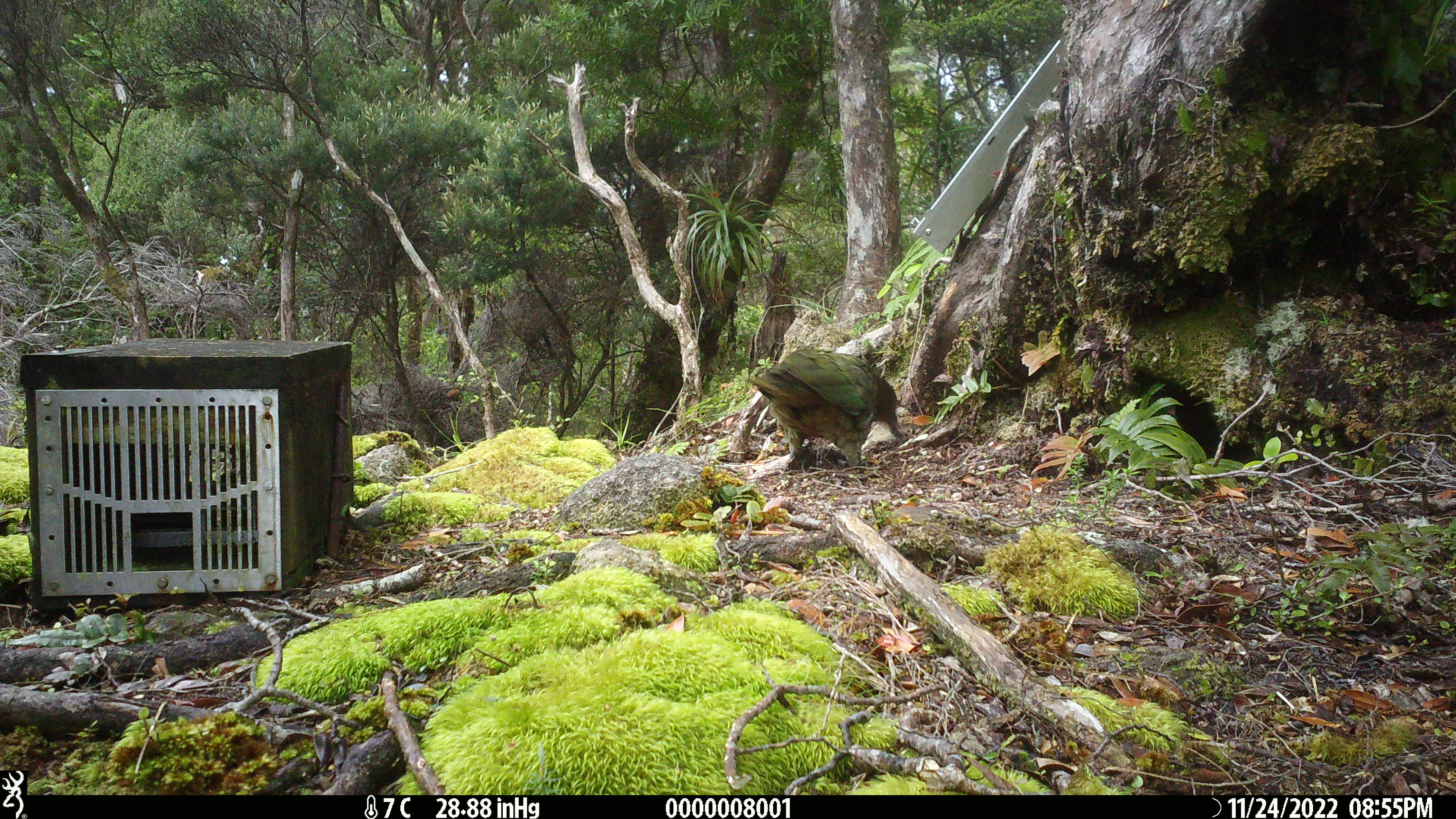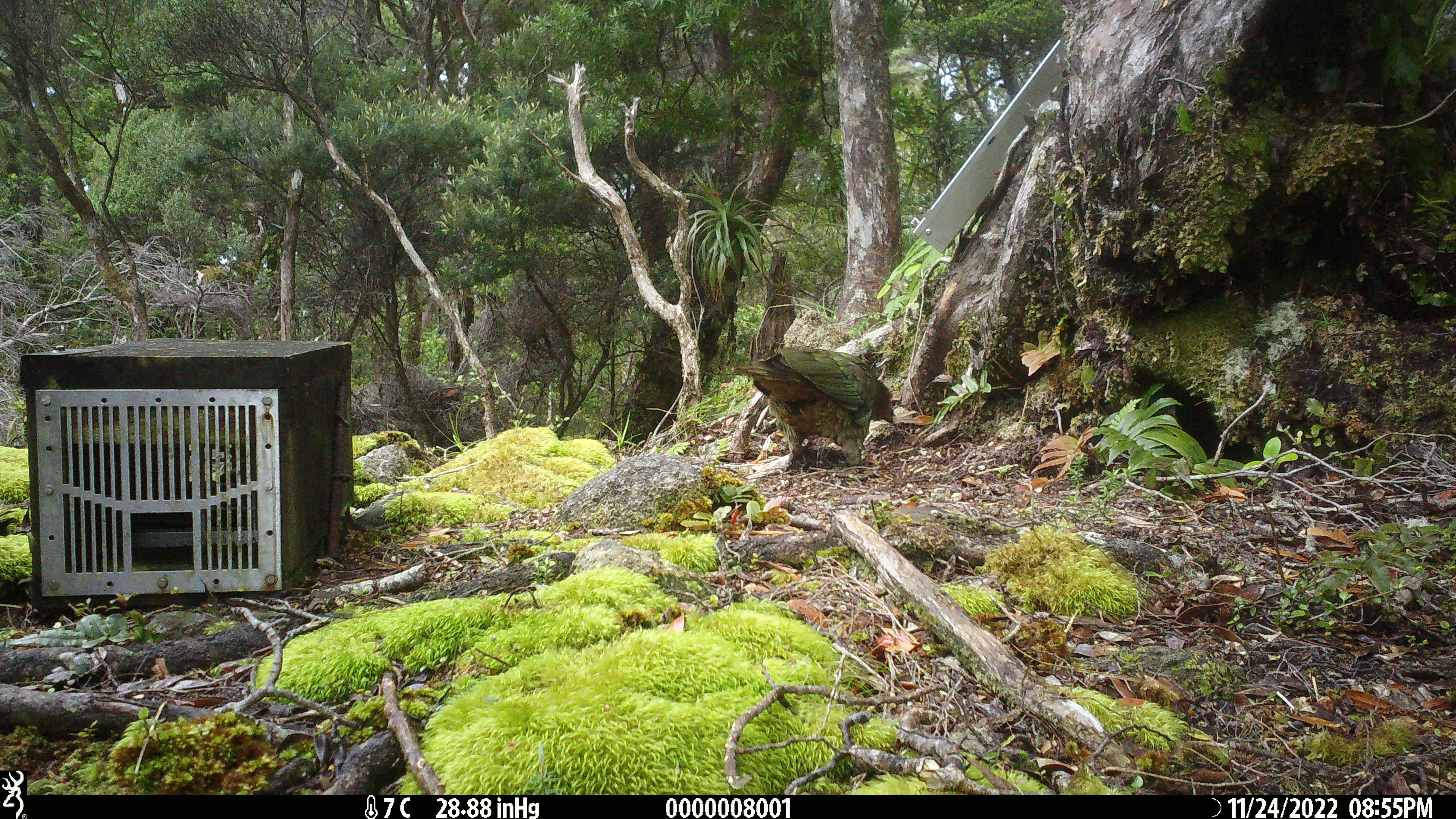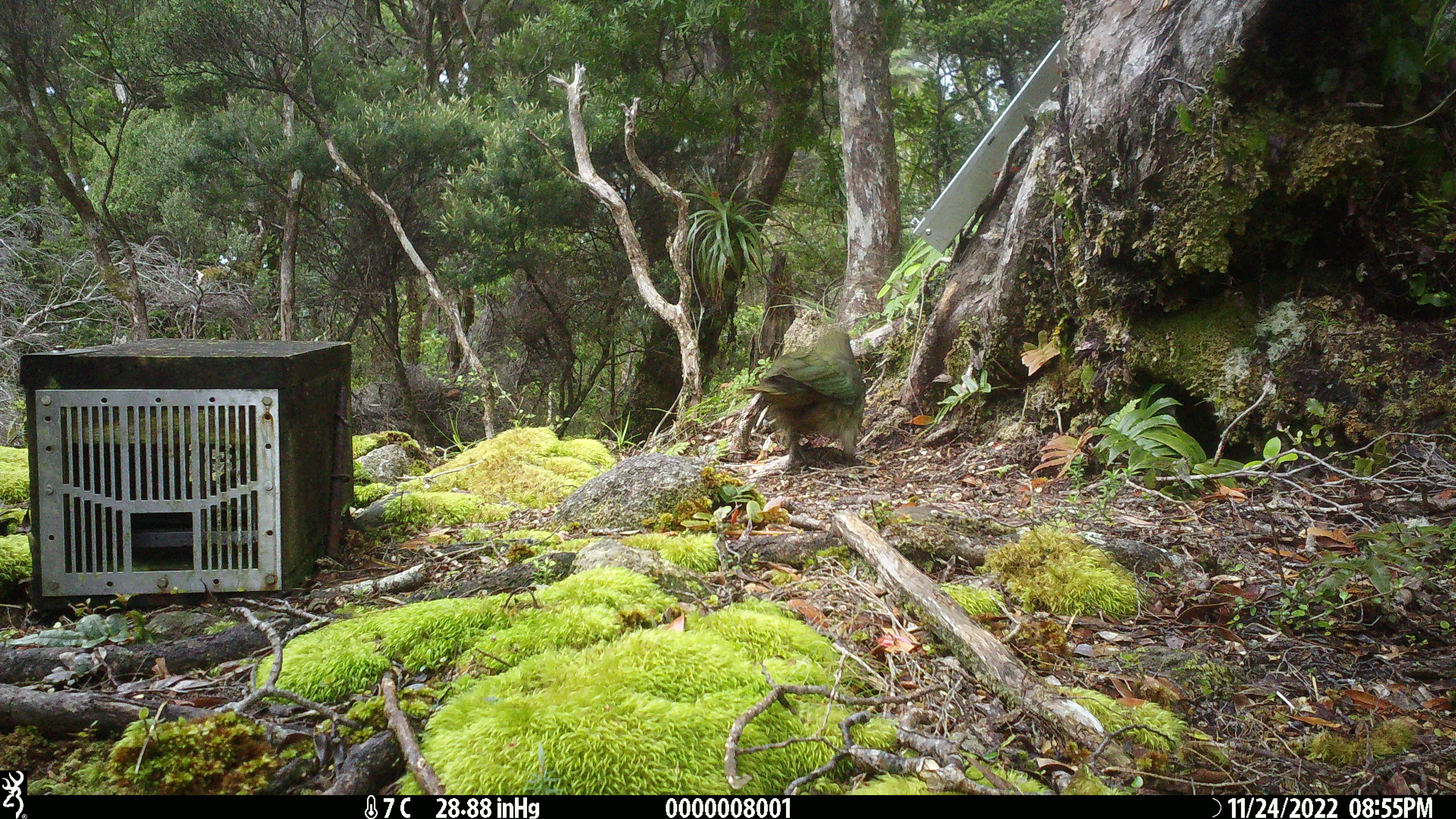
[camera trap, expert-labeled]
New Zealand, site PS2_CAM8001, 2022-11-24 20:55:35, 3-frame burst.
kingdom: Animalia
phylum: Chordata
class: Aves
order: Psittaciformes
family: Strigopidae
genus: Nestor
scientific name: Nestor notabilis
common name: kea